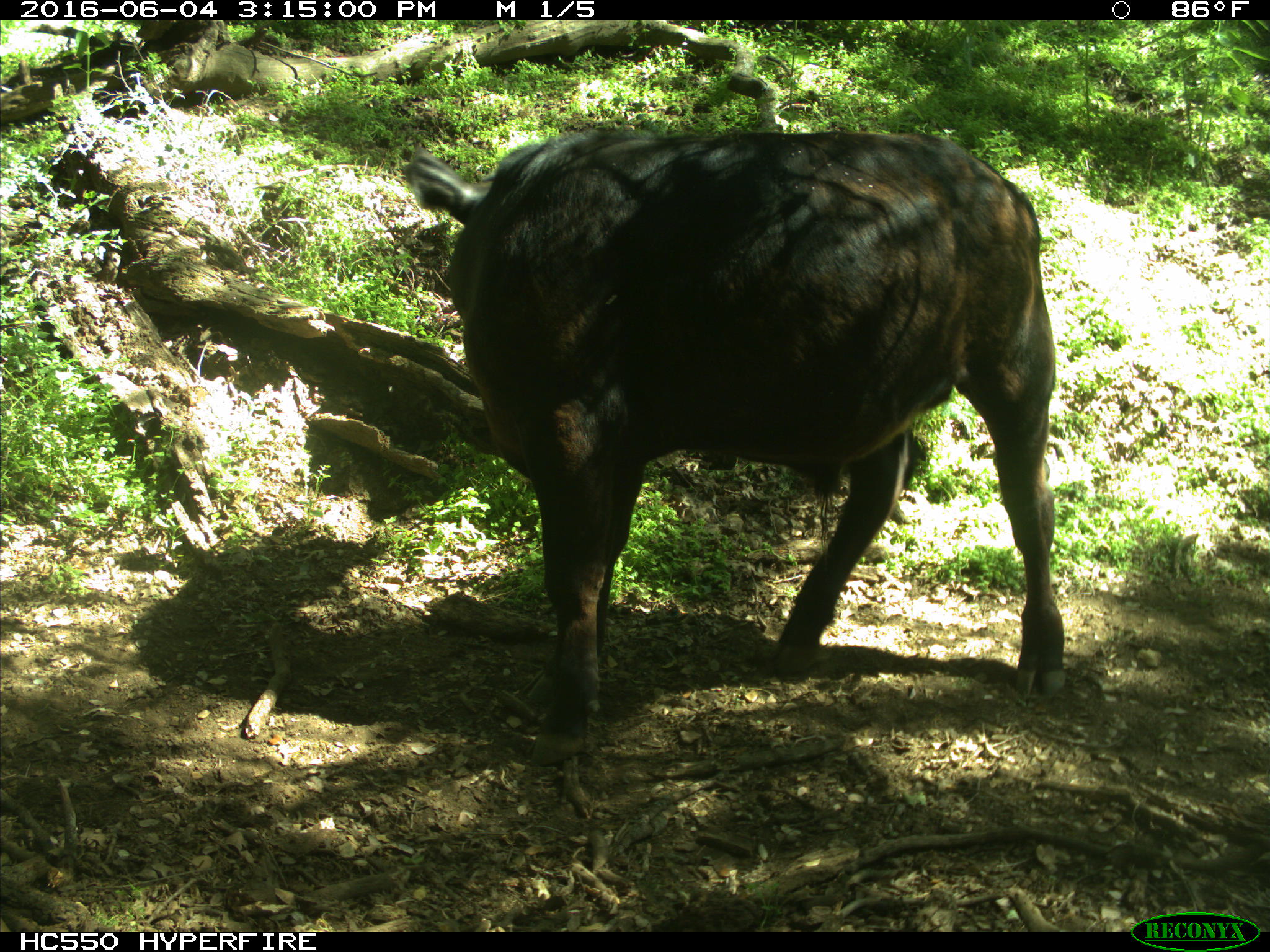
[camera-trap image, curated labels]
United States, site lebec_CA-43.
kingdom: Animalia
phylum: Chordata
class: Mammalia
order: Artiodactyla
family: Bovidae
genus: Bos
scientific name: Bos taurus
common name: domestic cow